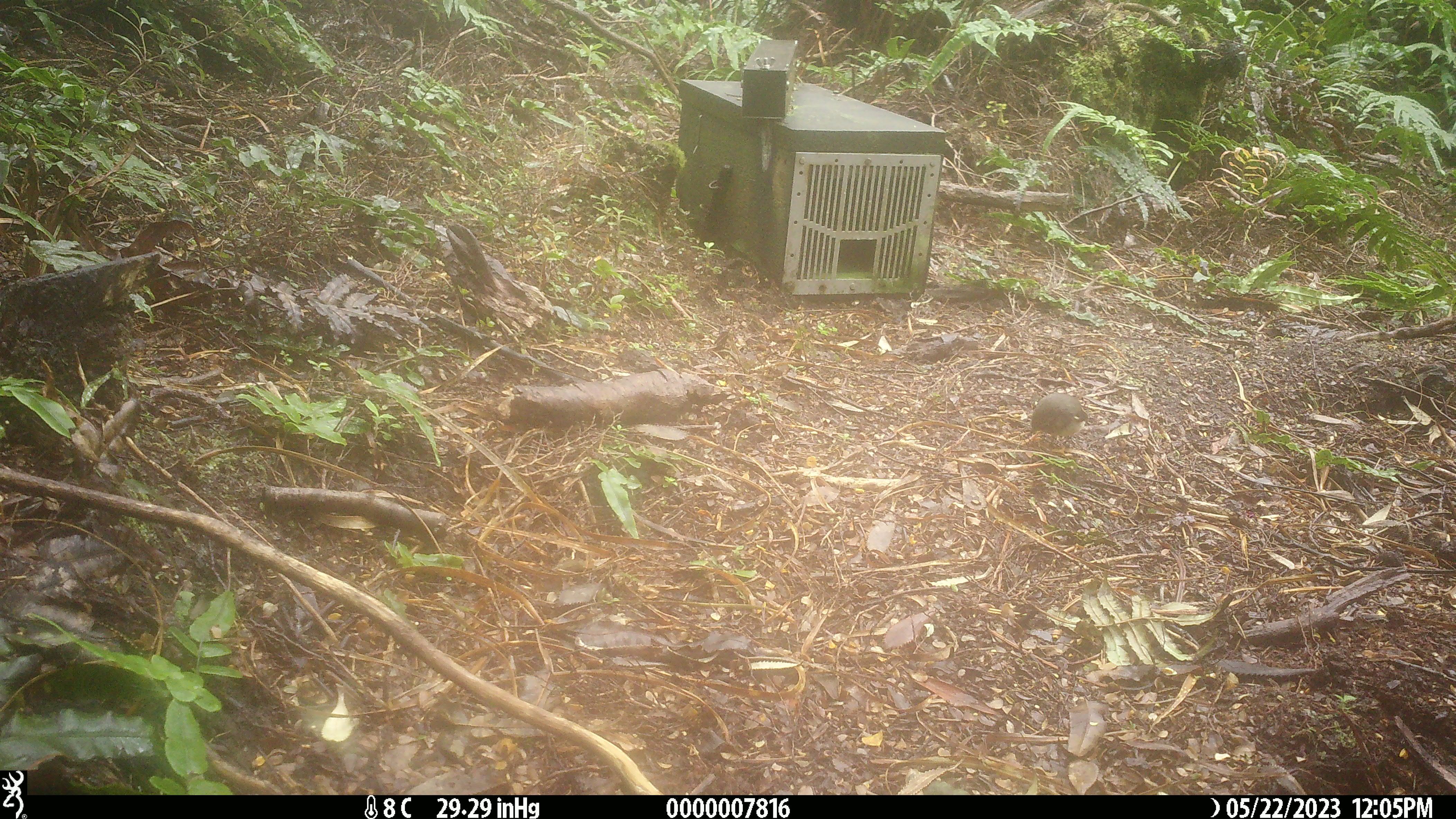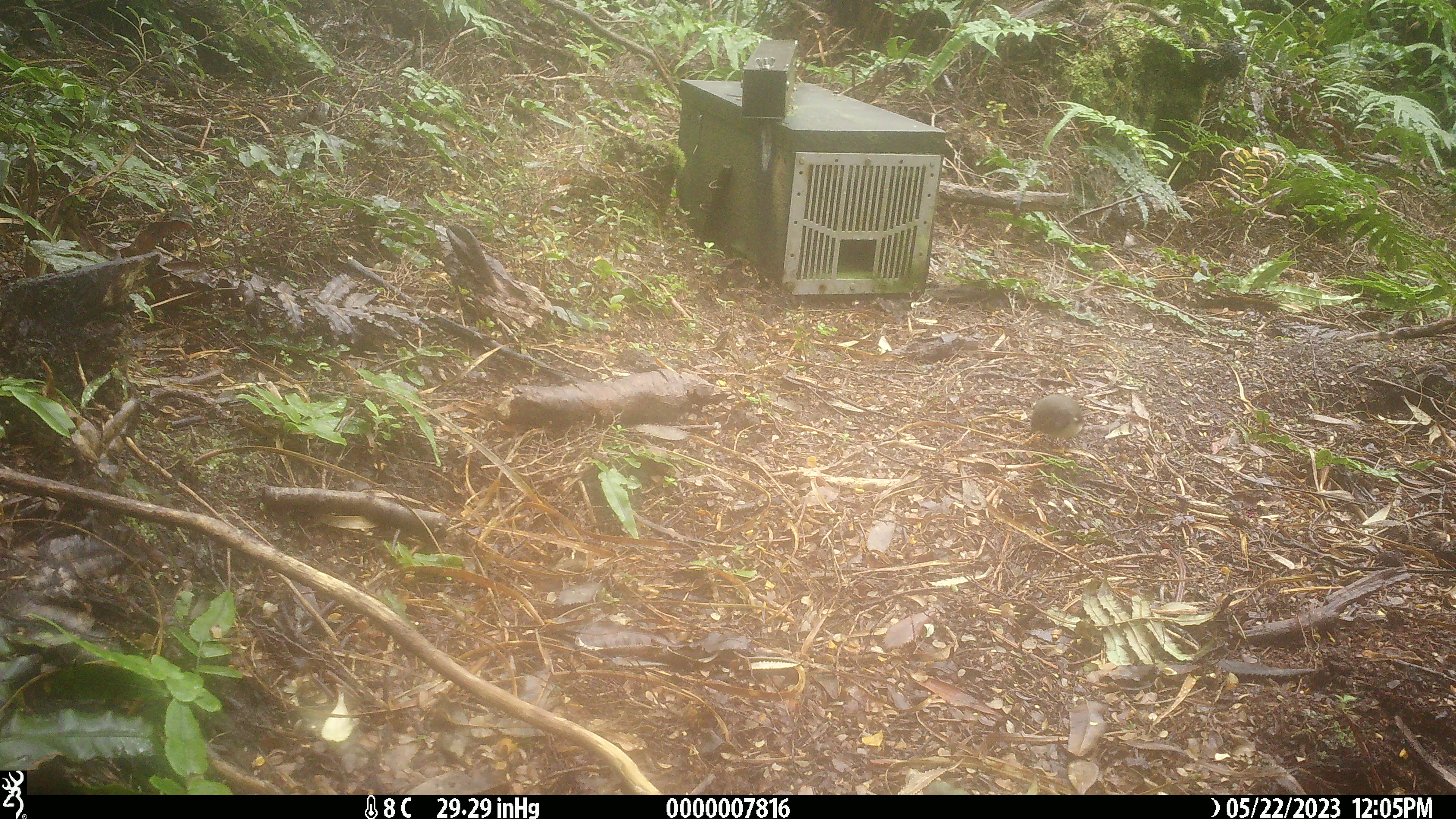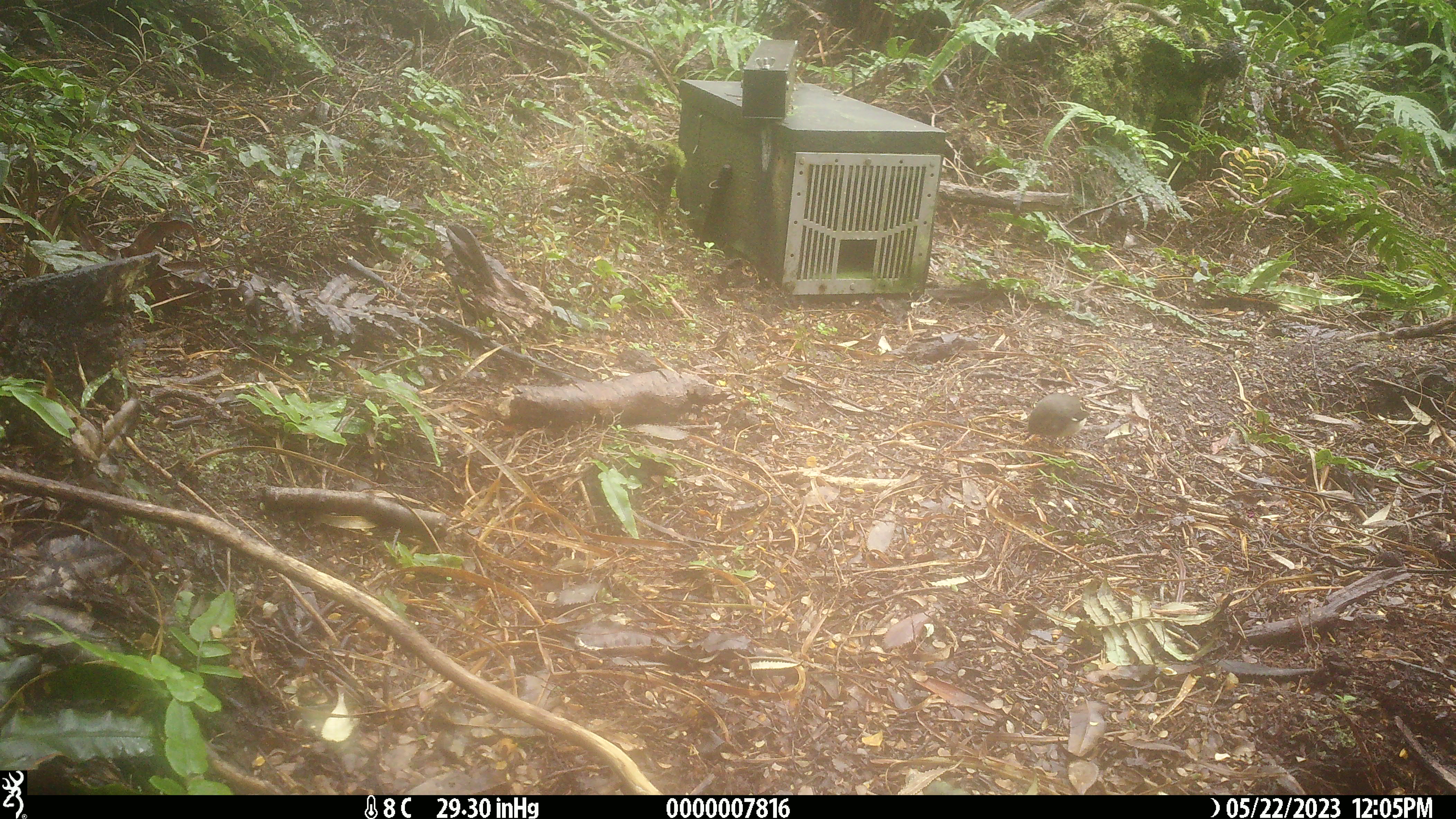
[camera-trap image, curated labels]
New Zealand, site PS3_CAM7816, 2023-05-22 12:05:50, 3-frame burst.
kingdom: Animalia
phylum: Chordata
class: Aves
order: Passeriformes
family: Petroicidae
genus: Petroica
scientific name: Petroica macrocephala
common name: tomtit